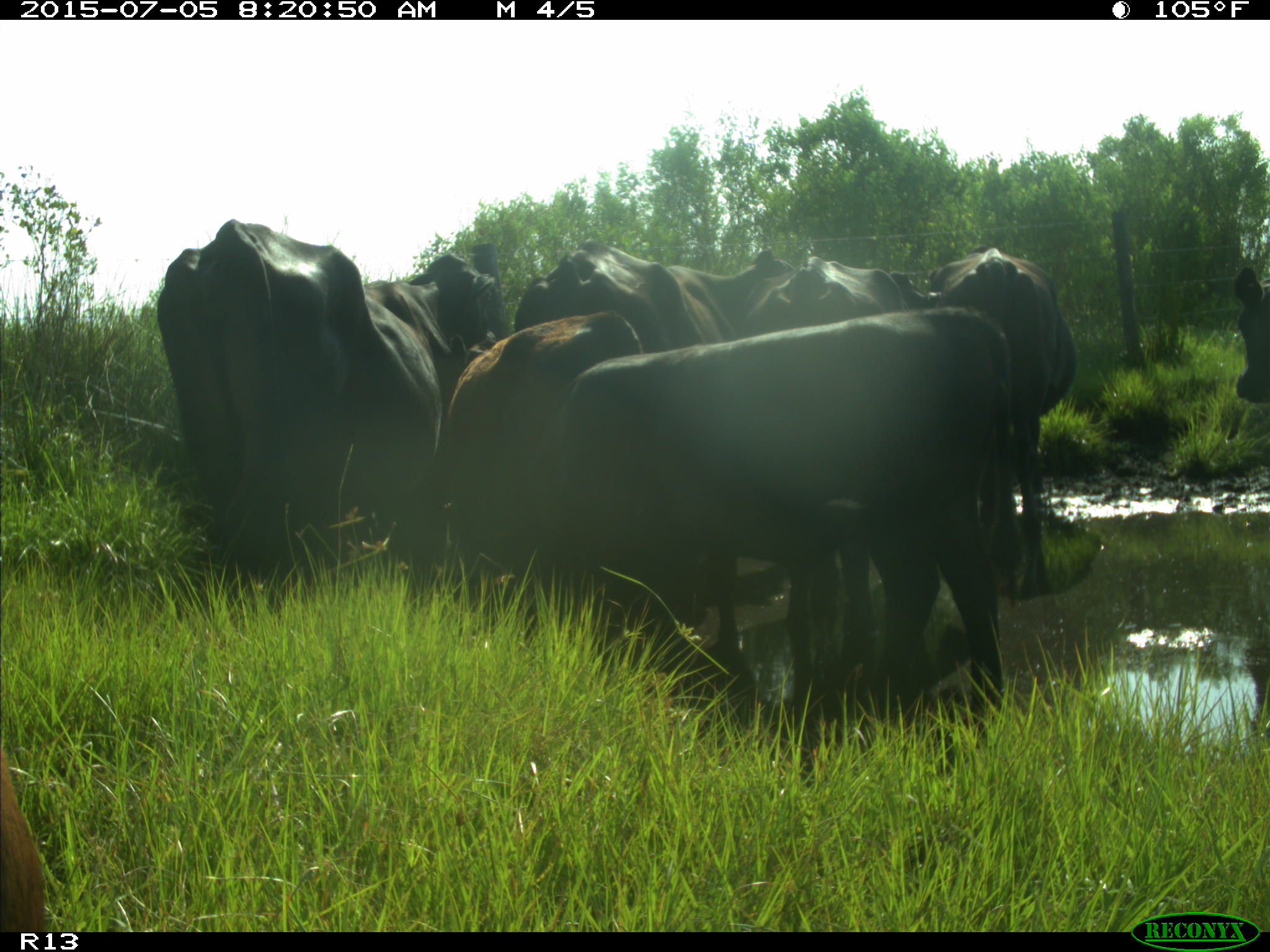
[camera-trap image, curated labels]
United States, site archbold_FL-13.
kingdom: Animalia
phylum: Chordata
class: Mammalia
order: Artiodactyla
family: Bovidae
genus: Bos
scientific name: Bos taurus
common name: domestic cow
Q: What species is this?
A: Bos taurus (domestic cow).